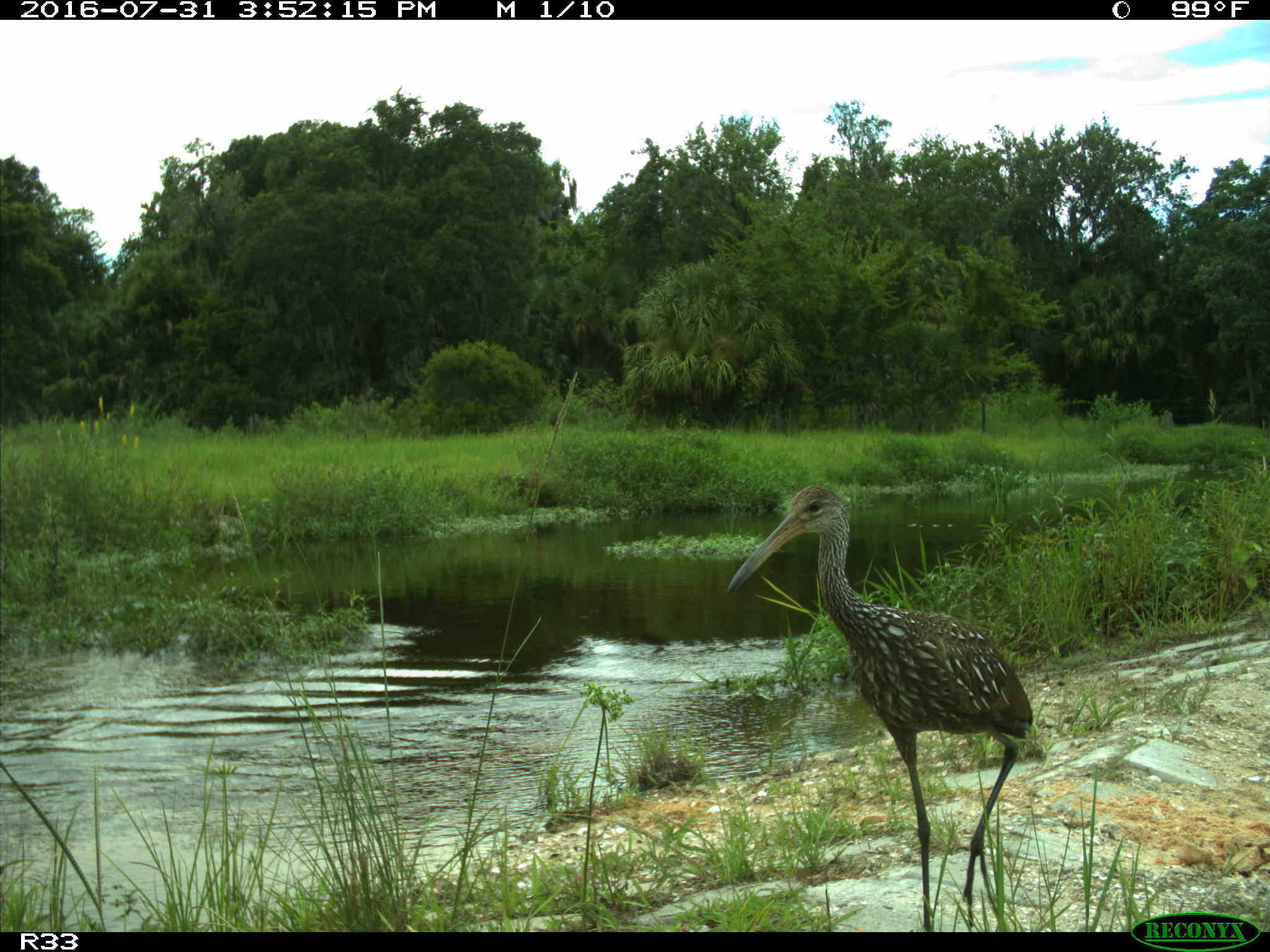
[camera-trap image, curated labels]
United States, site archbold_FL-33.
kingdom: Animalia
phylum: Chordata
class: Aves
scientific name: Aves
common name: birds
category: unidentified bird